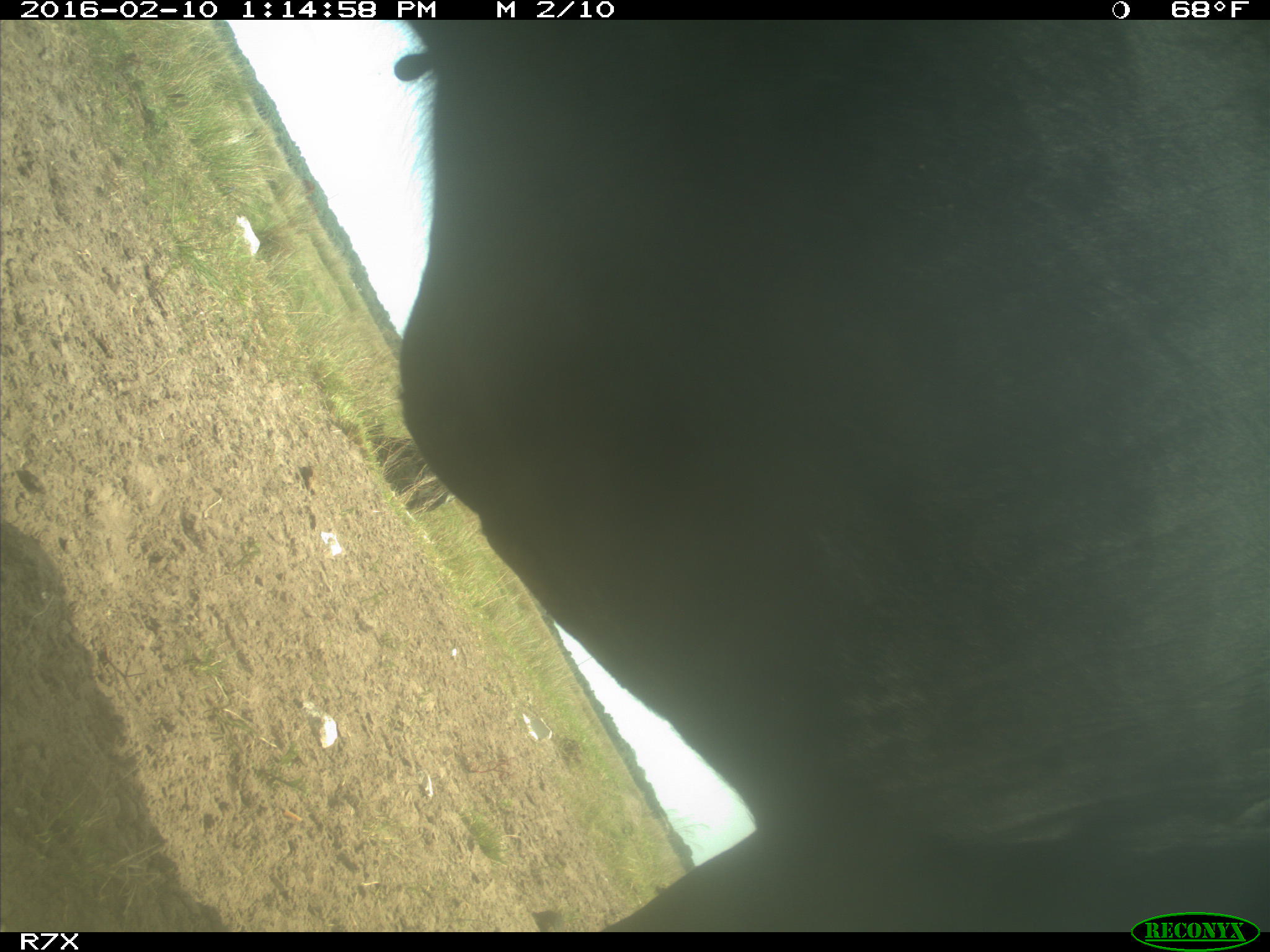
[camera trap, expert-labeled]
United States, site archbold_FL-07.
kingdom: Animalia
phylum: Chordata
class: Mammalia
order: Artiodactyla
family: Bovidae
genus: Bos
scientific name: Bos taurus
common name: domestic cow